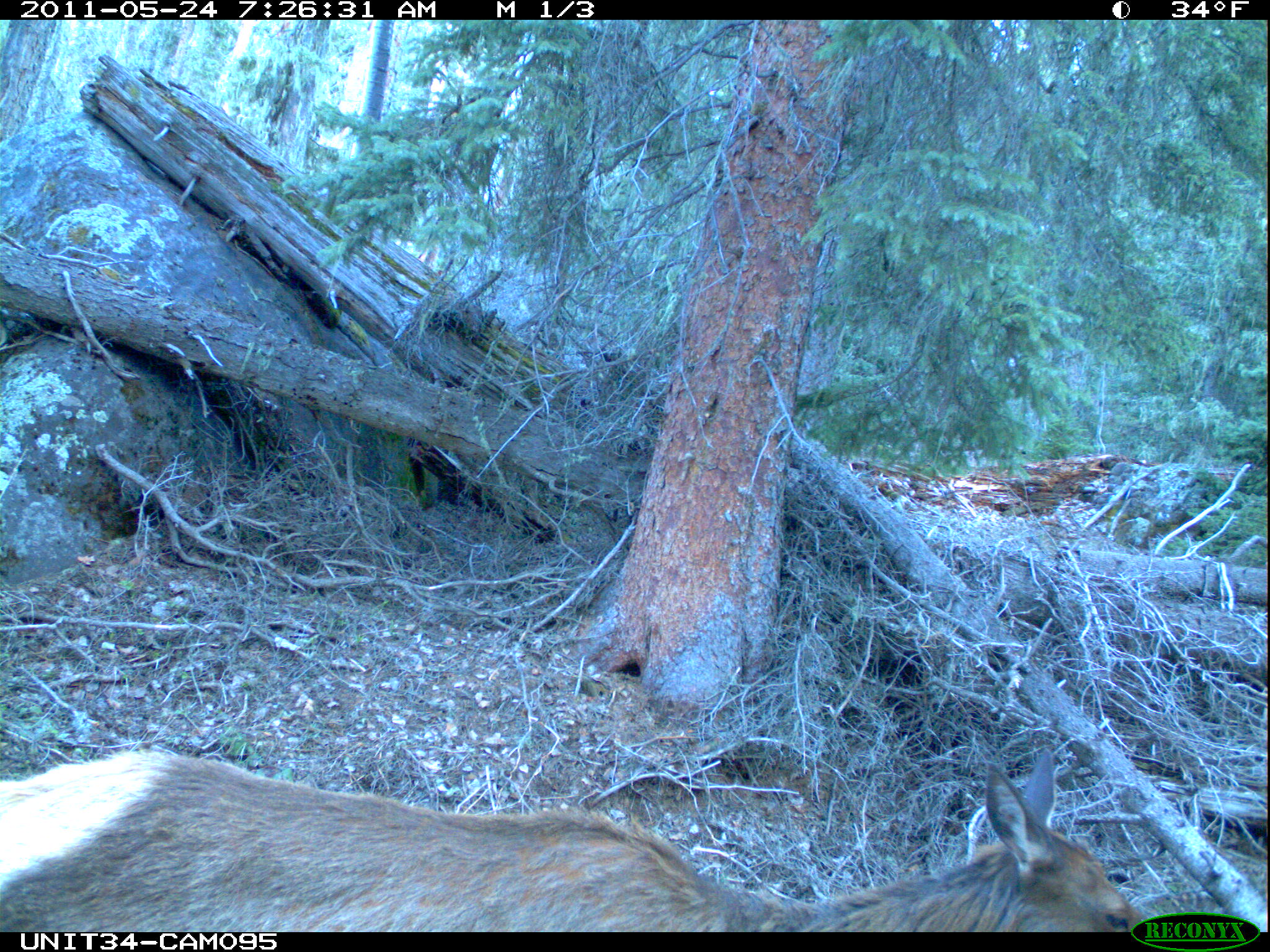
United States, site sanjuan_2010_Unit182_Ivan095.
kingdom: Animalia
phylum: Chordata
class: Mammalia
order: Artiodactyla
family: Cervidae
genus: Cervus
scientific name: Cervus elaphus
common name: red deer